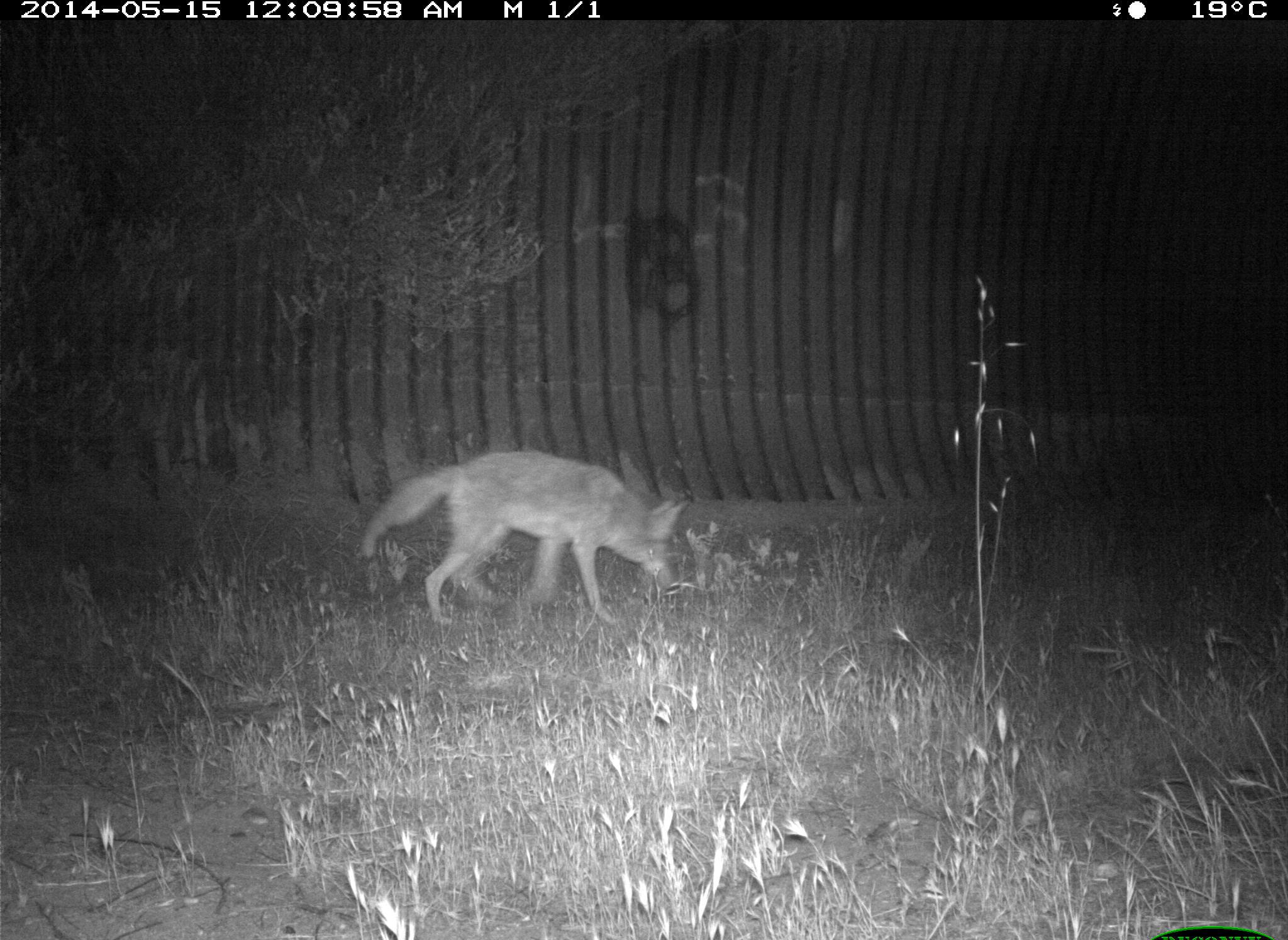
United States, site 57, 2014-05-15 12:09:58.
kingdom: Animalia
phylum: Chordata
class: Mammalia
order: Carnivora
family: Canidae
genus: Canis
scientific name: Canis latrans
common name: coyote